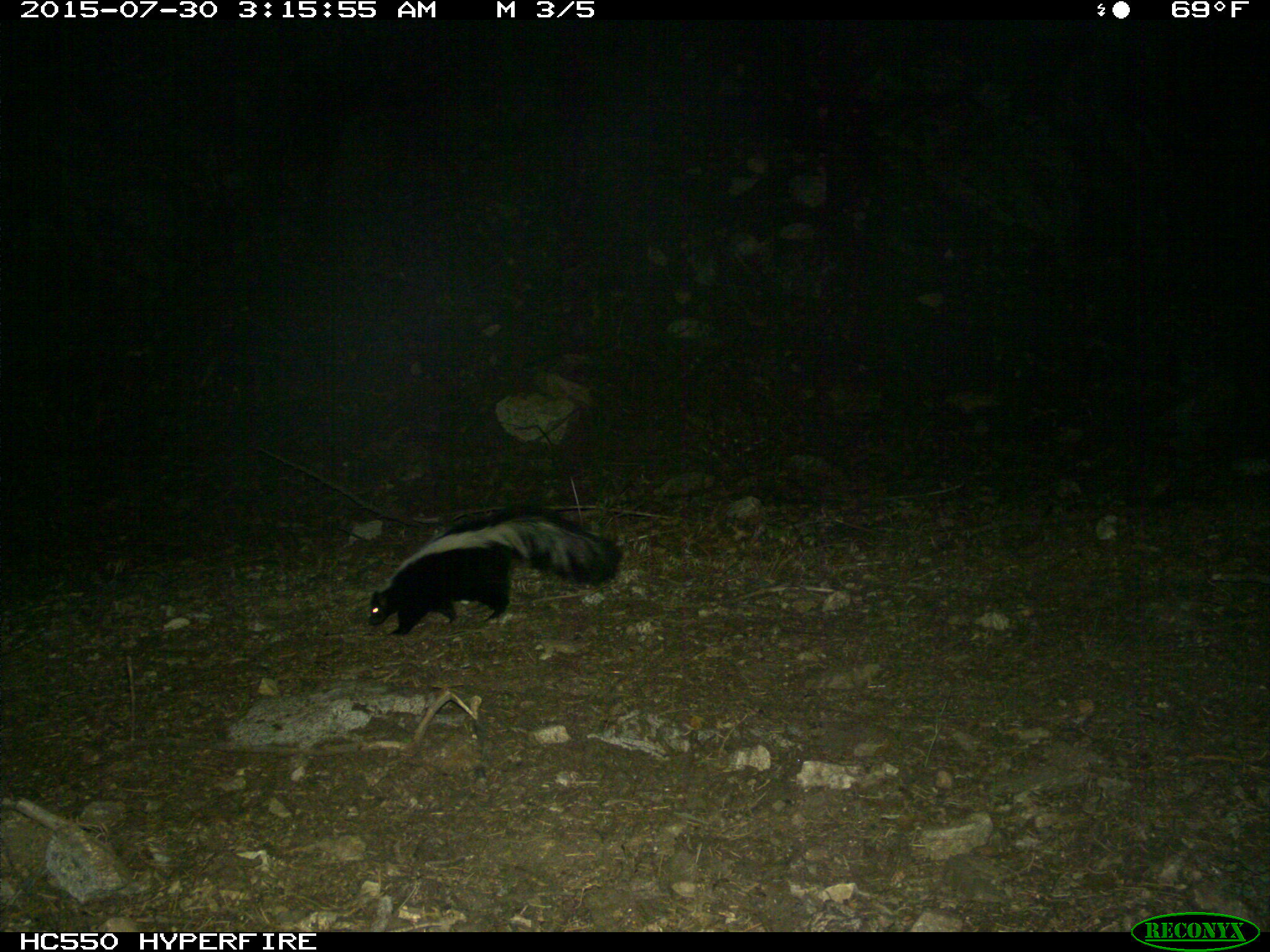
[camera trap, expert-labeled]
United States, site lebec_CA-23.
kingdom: Animalia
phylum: Chordata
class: Mammalia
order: Carnivora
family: Mephitidae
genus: Mephitis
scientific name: Mephitis mephitis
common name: striped skunk